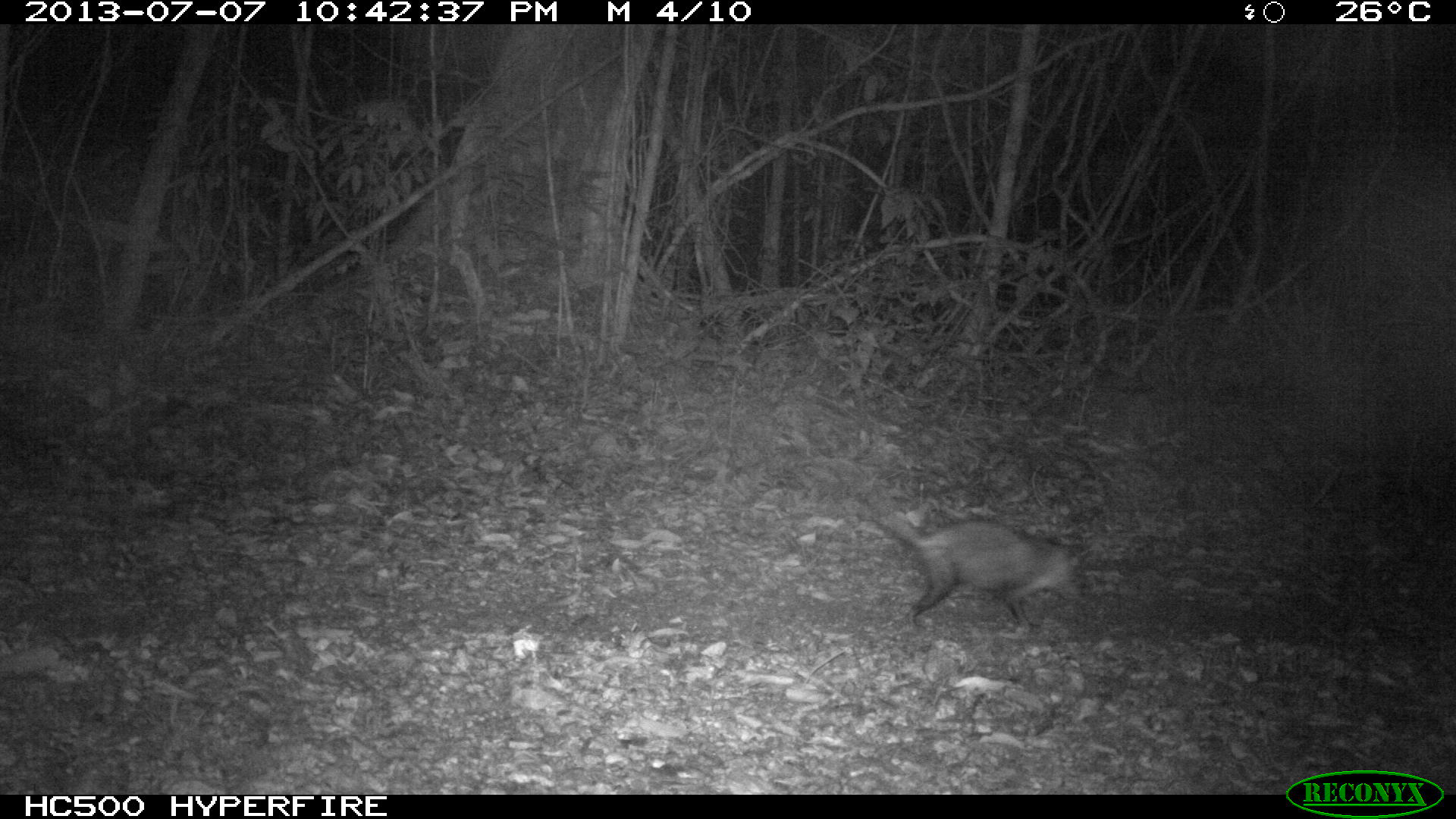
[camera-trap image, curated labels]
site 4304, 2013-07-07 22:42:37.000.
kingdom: Animalia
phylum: Chordata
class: Mammalia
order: Didelphimorphia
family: Didelphidae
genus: Didelphis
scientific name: Didelphis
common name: american opossums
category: didelphis sp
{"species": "didelphis sp (american opossums) (Didelphis)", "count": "1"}